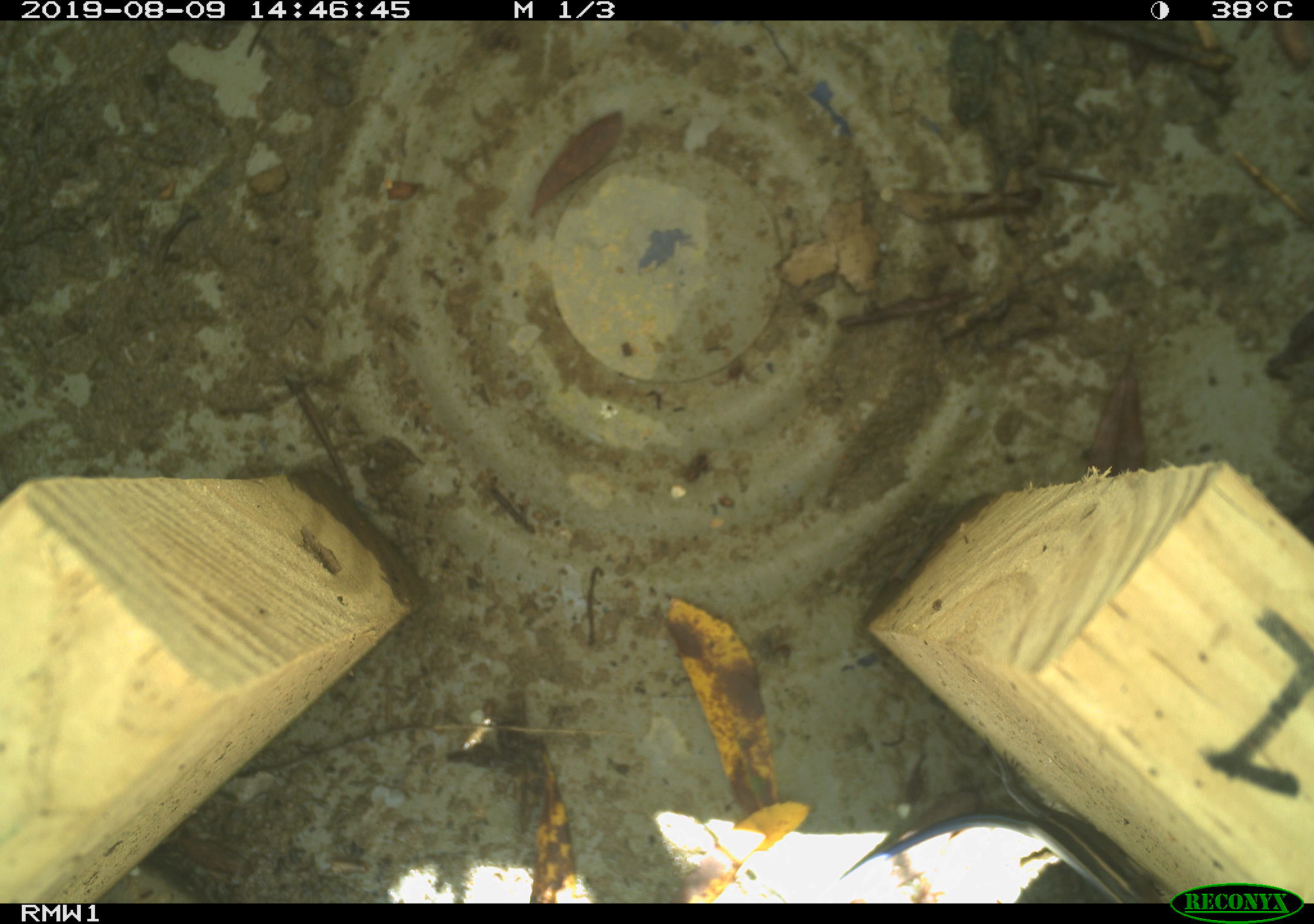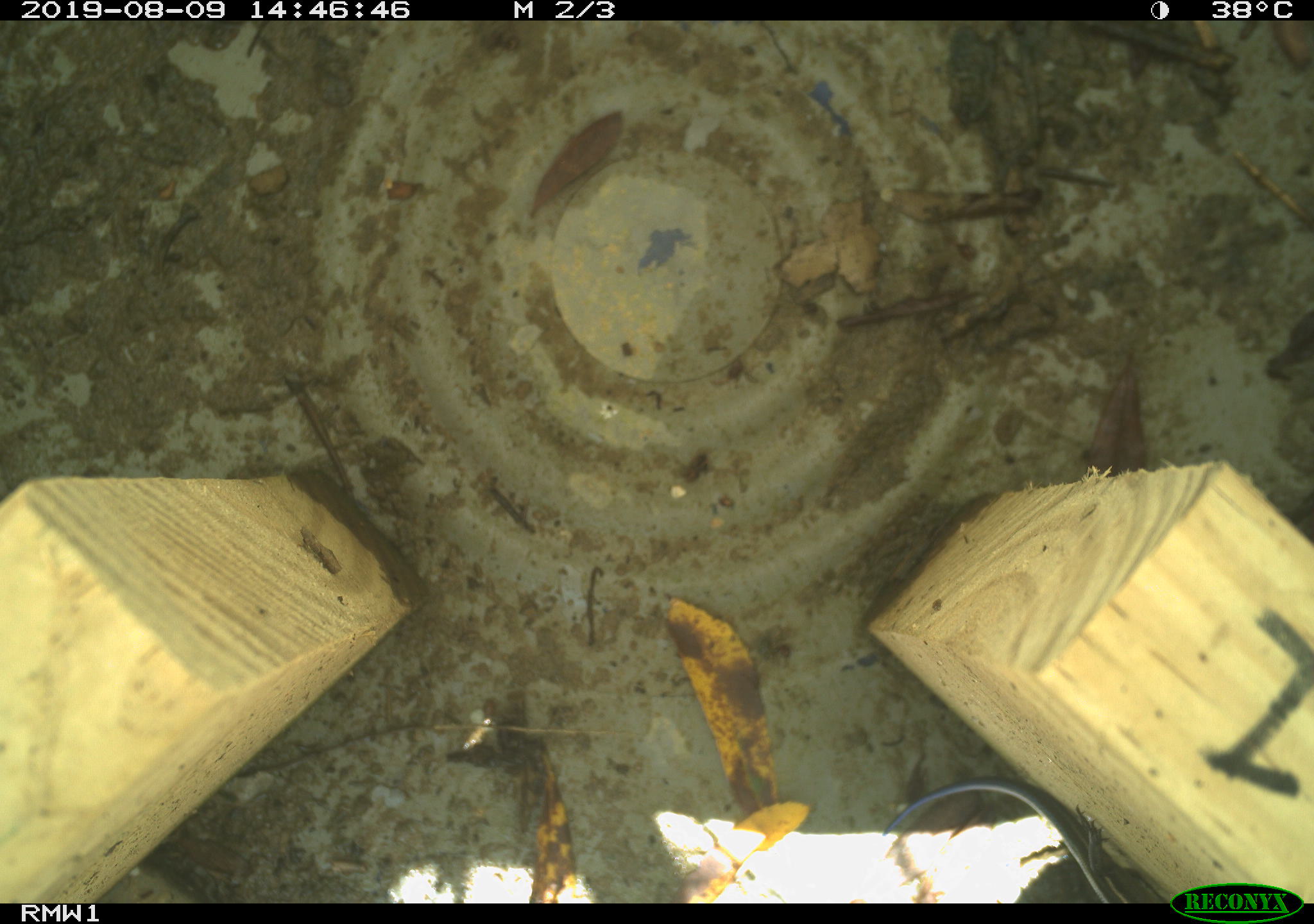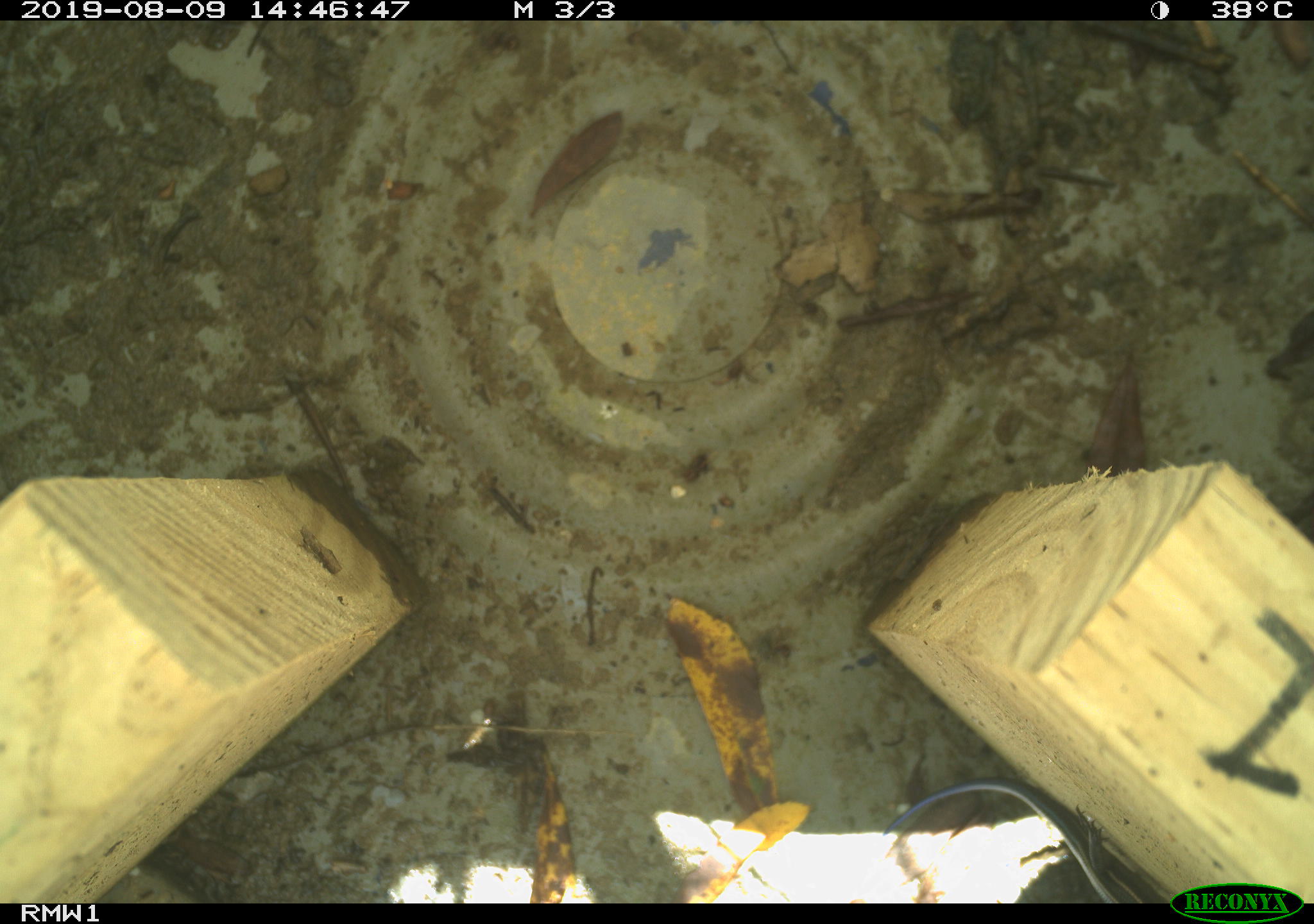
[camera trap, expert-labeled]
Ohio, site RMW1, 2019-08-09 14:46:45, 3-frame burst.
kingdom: Animalia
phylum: Chordata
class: Reptilia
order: Squamata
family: Scincidae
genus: Plestiodon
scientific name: Plestiodon fasciatus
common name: common five-lined skink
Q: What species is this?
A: Common five-lined skink (Plestiodon fasciatus).